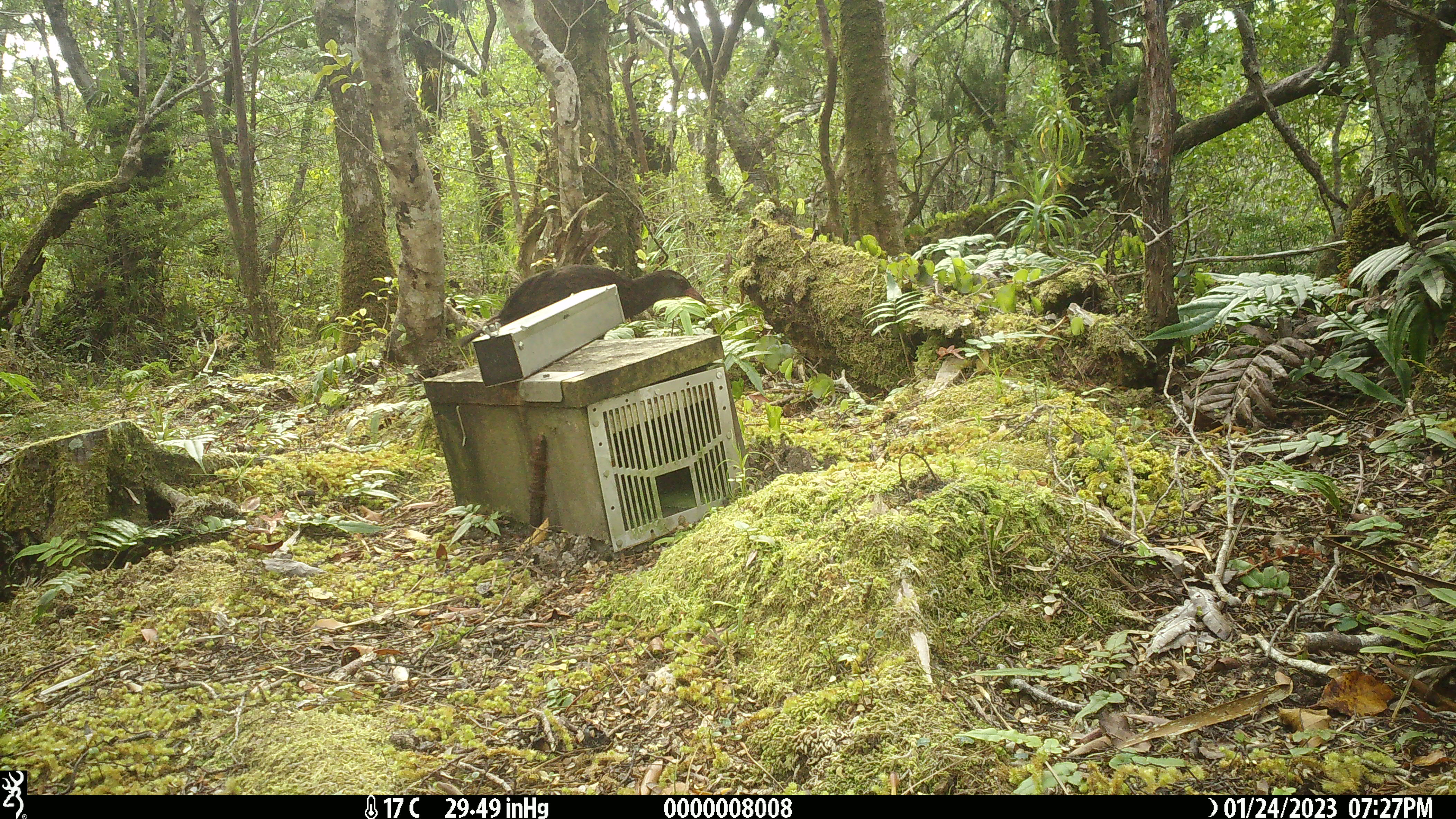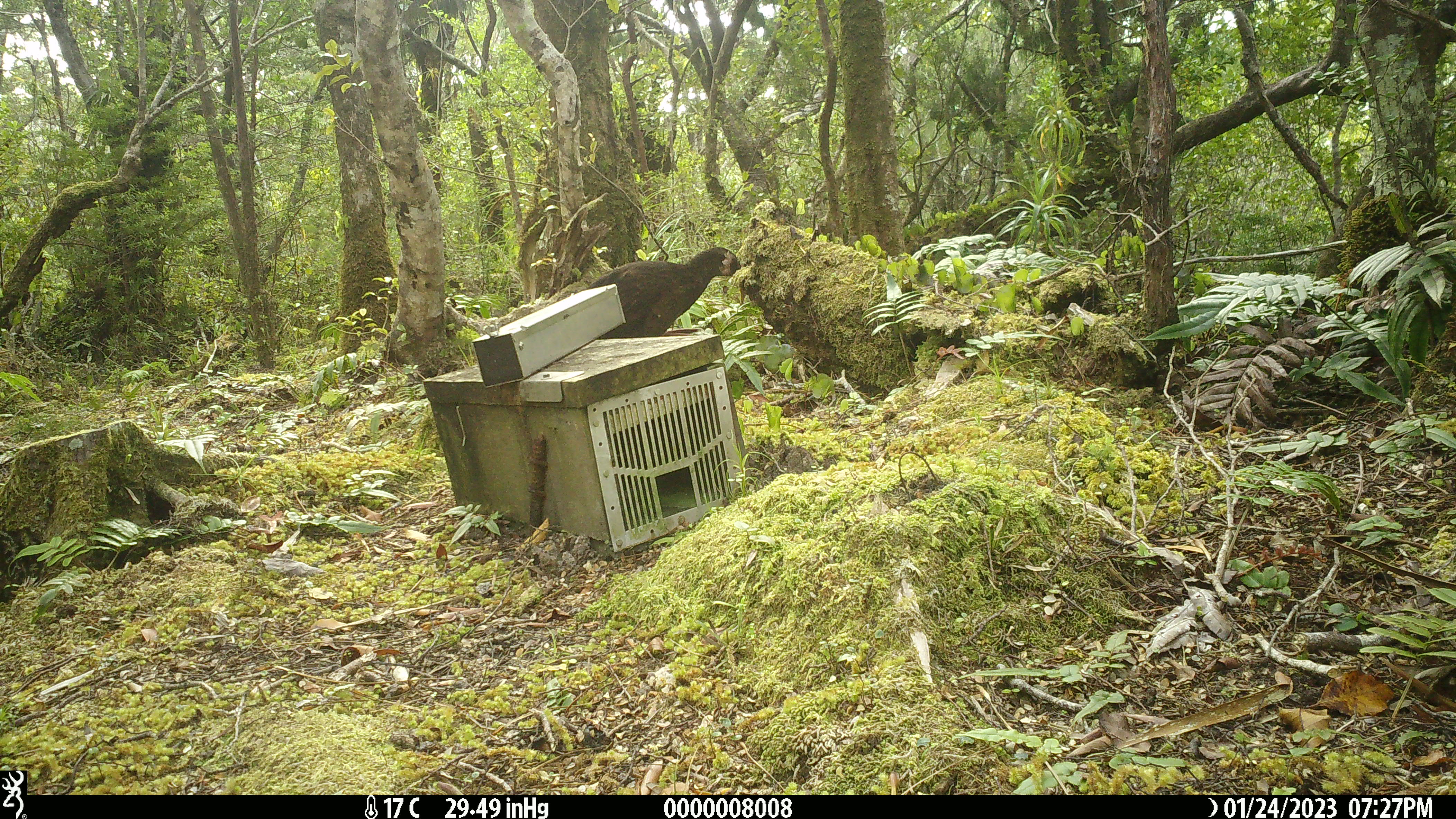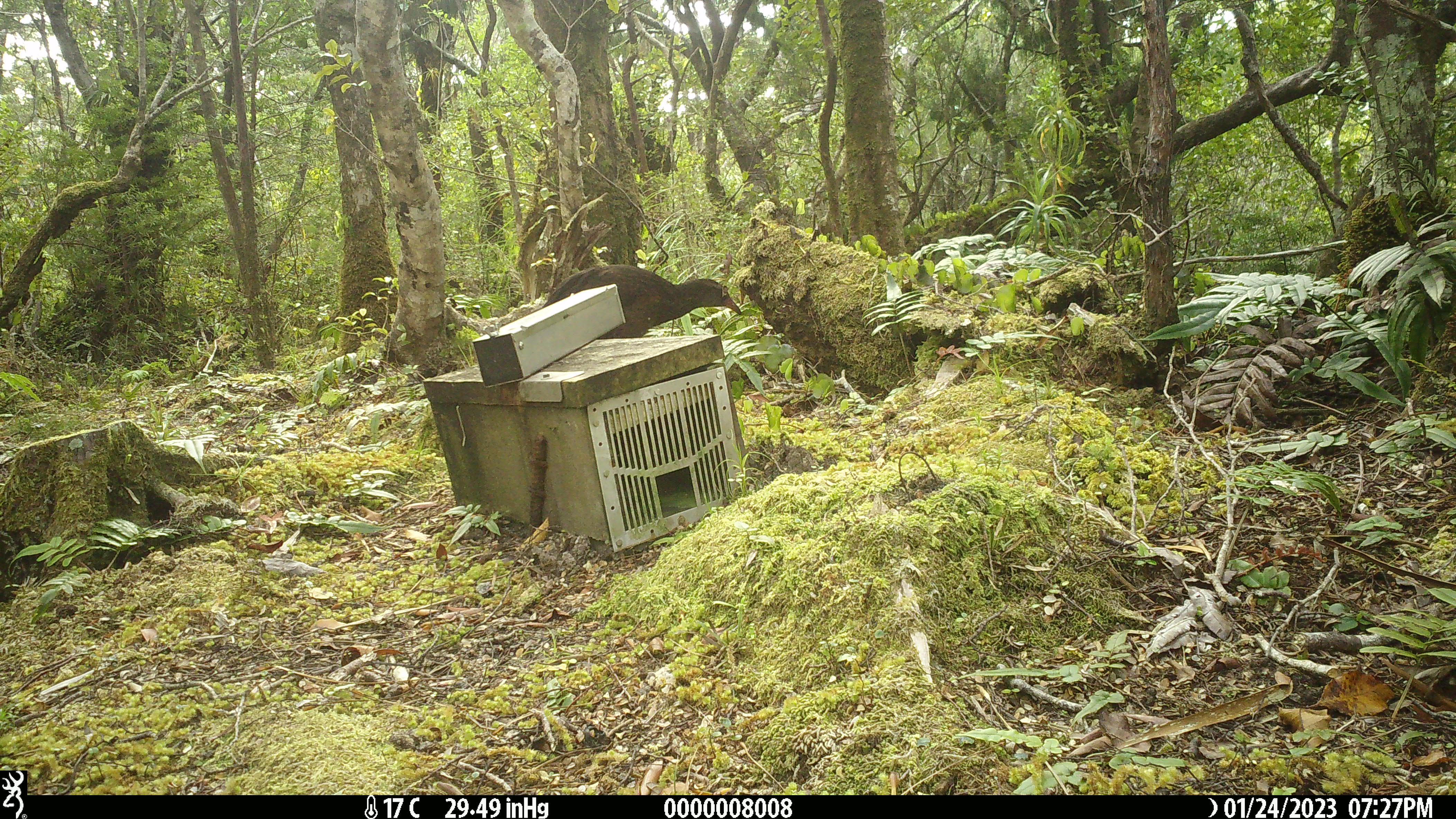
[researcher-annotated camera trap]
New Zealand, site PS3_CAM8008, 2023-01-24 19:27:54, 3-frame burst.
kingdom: Animalia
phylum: Chordata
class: Aves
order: Gruiformes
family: Rallidae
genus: Gallirallus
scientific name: Gallirallus australis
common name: weka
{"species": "weka (Gallirallus australis)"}